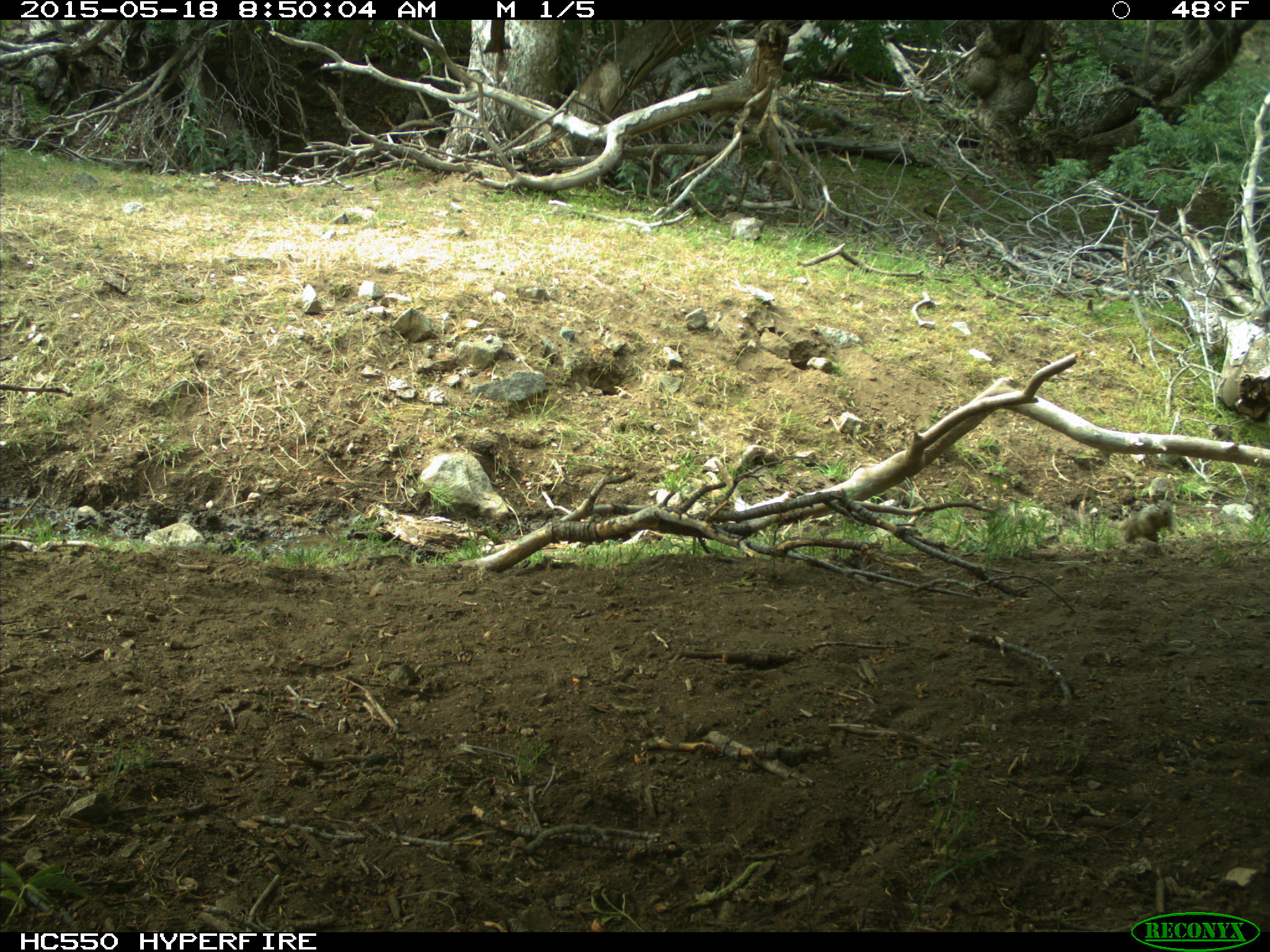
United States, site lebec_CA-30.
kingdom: Animalia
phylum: Chordata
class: Mammalia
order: Rodentia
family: Sciuridae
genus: Otospermophilus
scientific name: Otospermophilus beecheyi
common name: california ground squirrel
Otospermophilus beecheyi (california ground squirrel).